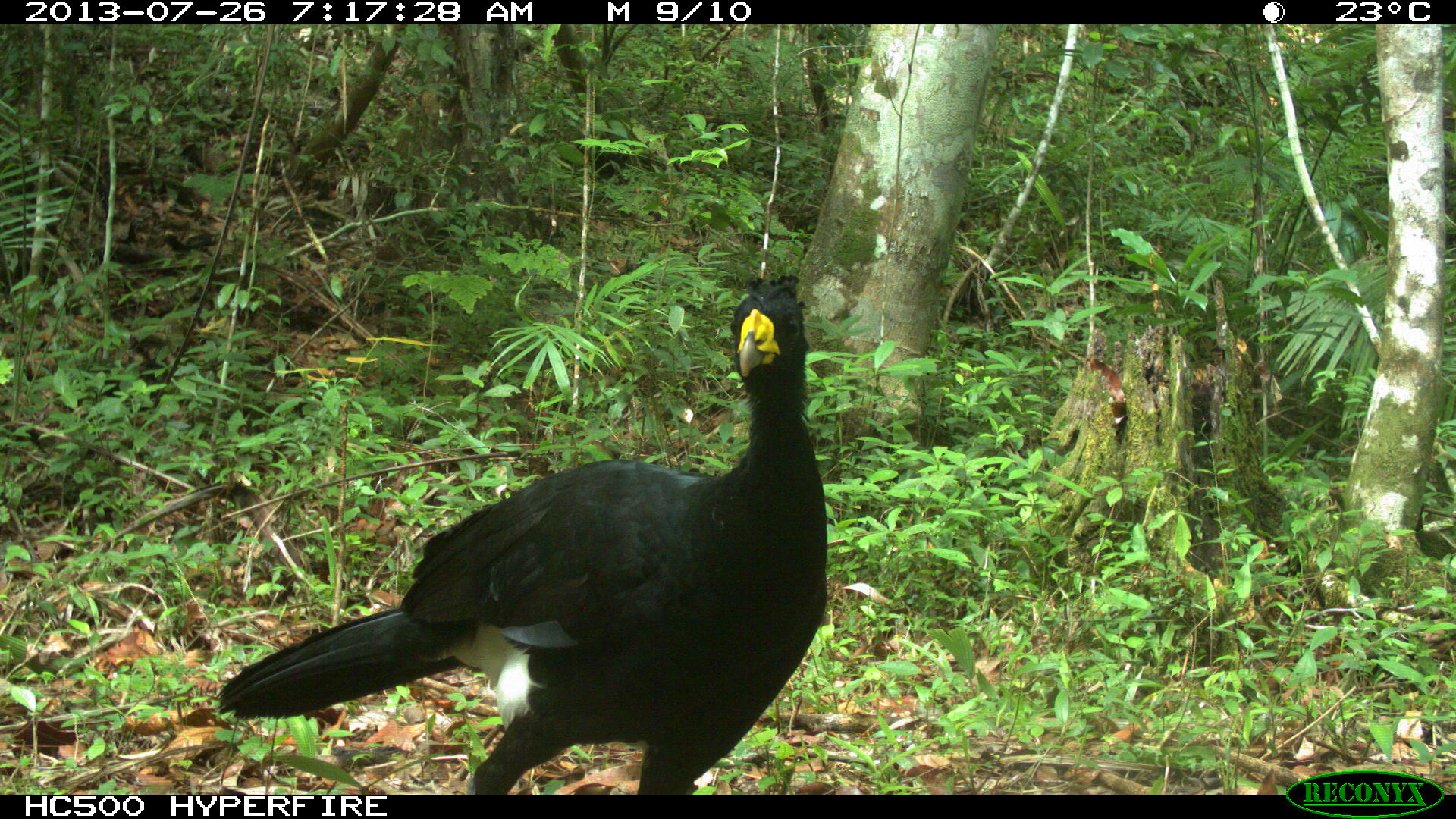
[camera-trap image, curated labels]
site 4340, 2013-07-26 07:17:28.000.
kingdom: Animalia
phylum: Chordata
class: Aves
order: Galliformes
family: Cracidae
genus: Crax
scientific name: Crax rubra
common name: great curassow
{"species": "Crax rubra (great curassow)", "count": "1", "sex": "male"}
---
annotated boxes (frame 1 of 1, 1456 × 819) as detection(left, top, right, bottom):
crax rubra: detection(214, 271, 827, 792)